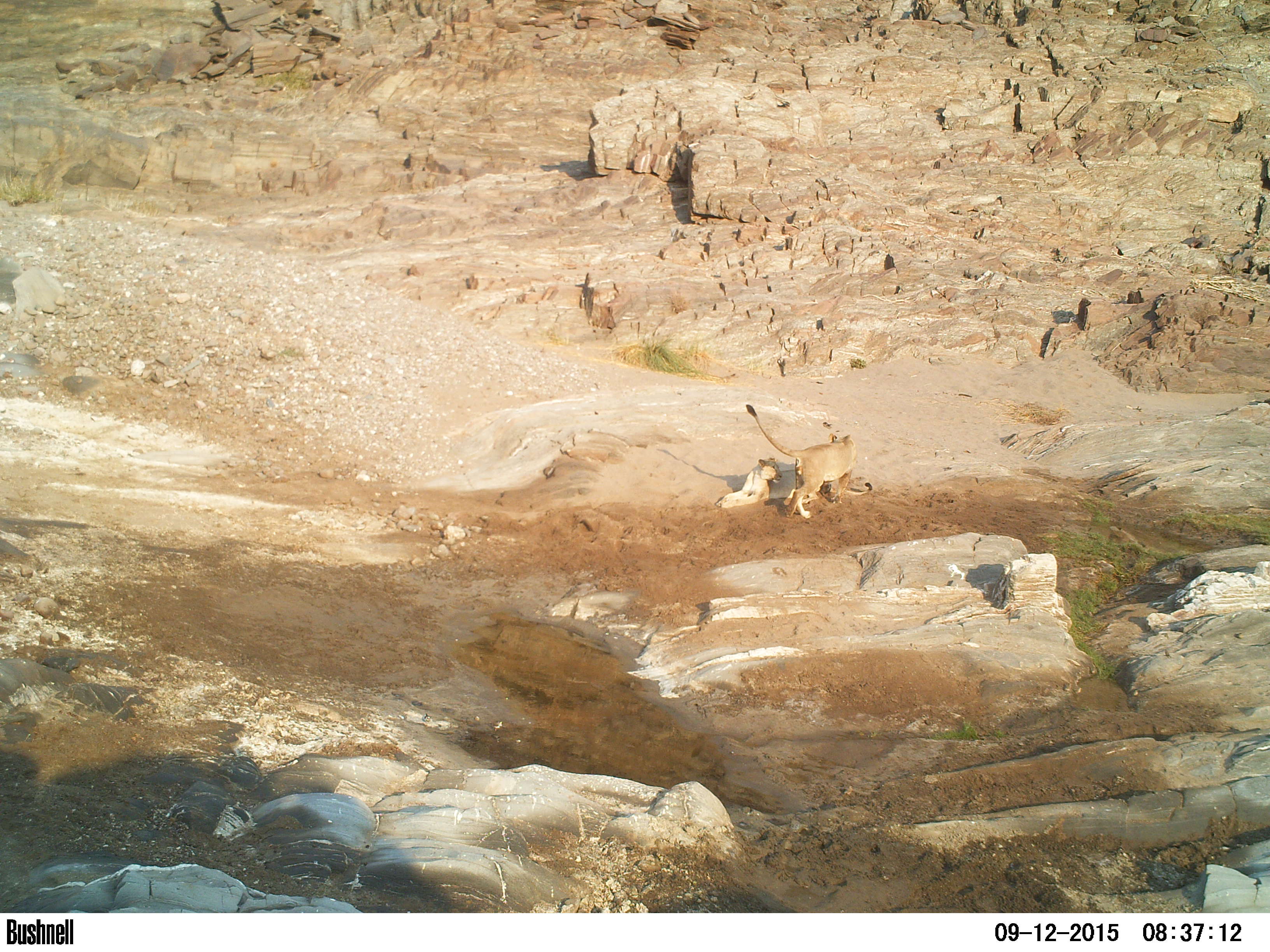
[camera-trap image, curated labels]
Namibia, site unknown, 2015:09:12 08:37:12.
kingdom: Animalia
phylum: Chordata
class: Mammalia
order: Carnivora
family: Felidae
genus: Panthera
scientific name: Panthera leo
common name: lion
Panthera leo (lion).